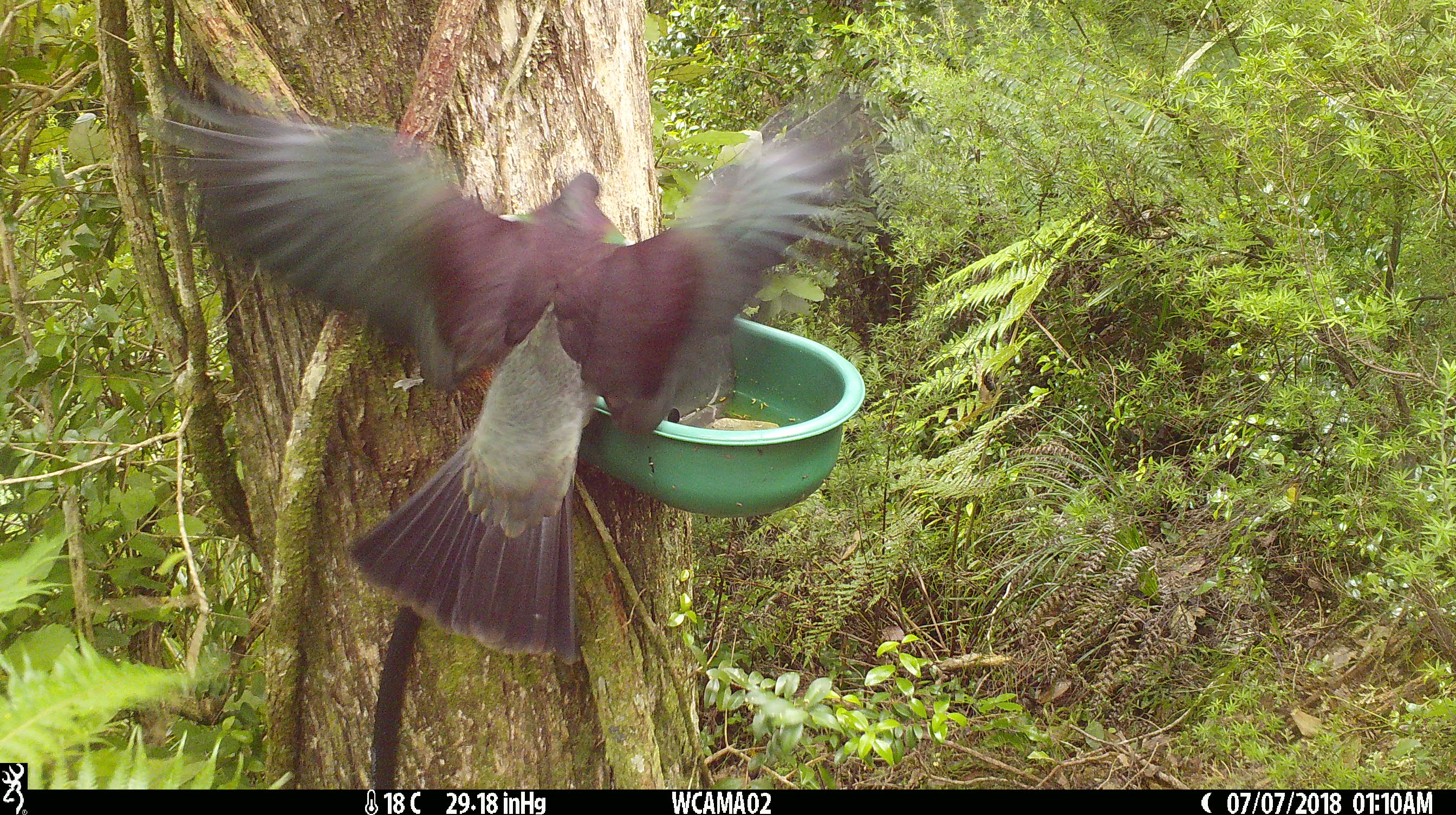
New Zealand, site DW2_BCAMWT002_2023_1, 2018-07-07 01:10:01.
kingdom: Animalia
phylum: Chordata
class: Aves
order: Columbiformes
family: Columbidae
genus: Hemiphaga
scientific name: Hemiphaga novaeseelandiae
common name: new zealand pigeon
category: kereru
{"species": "kereru (new zealand pigeon) (Hemiphaga novaeseelandiae)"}